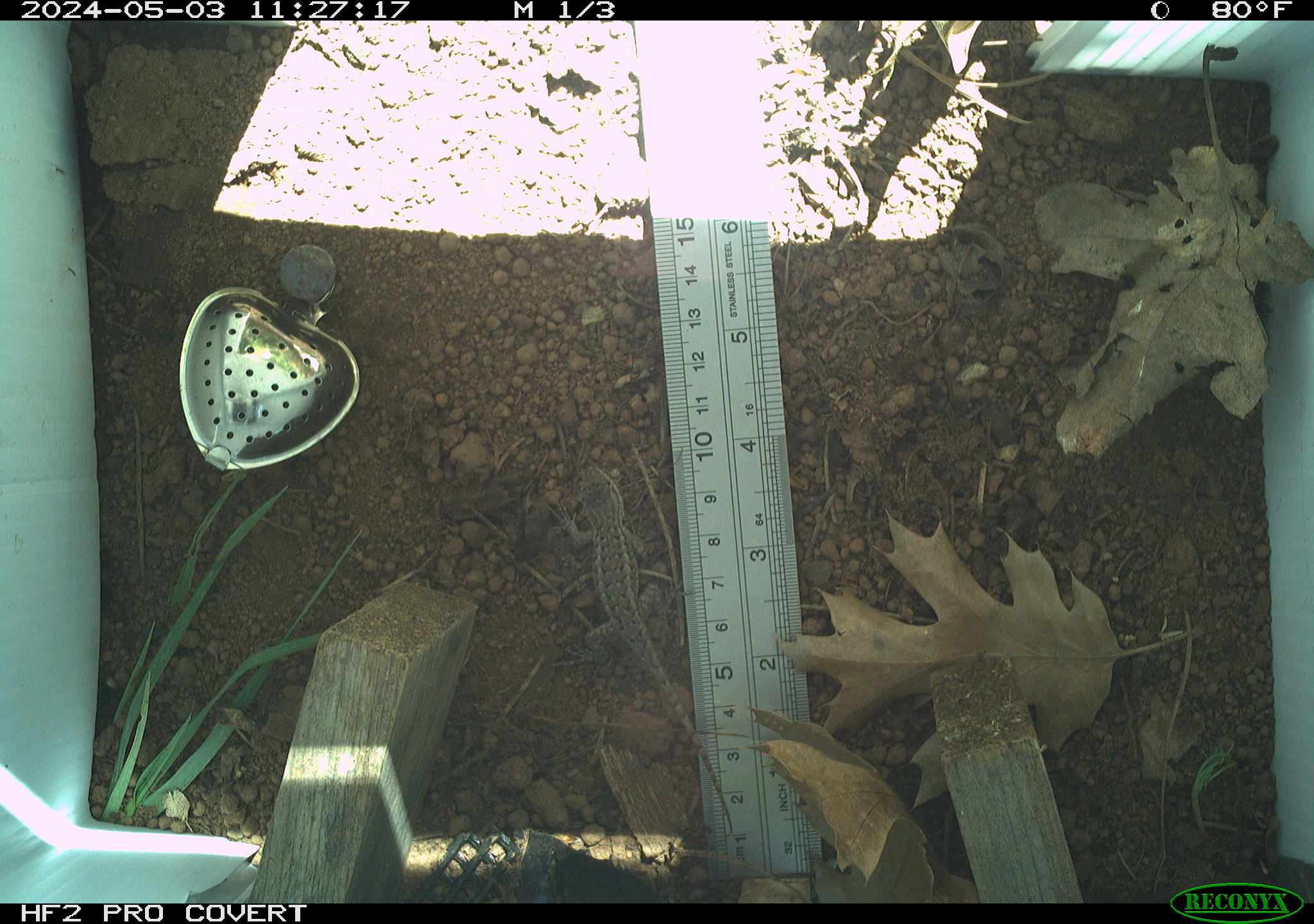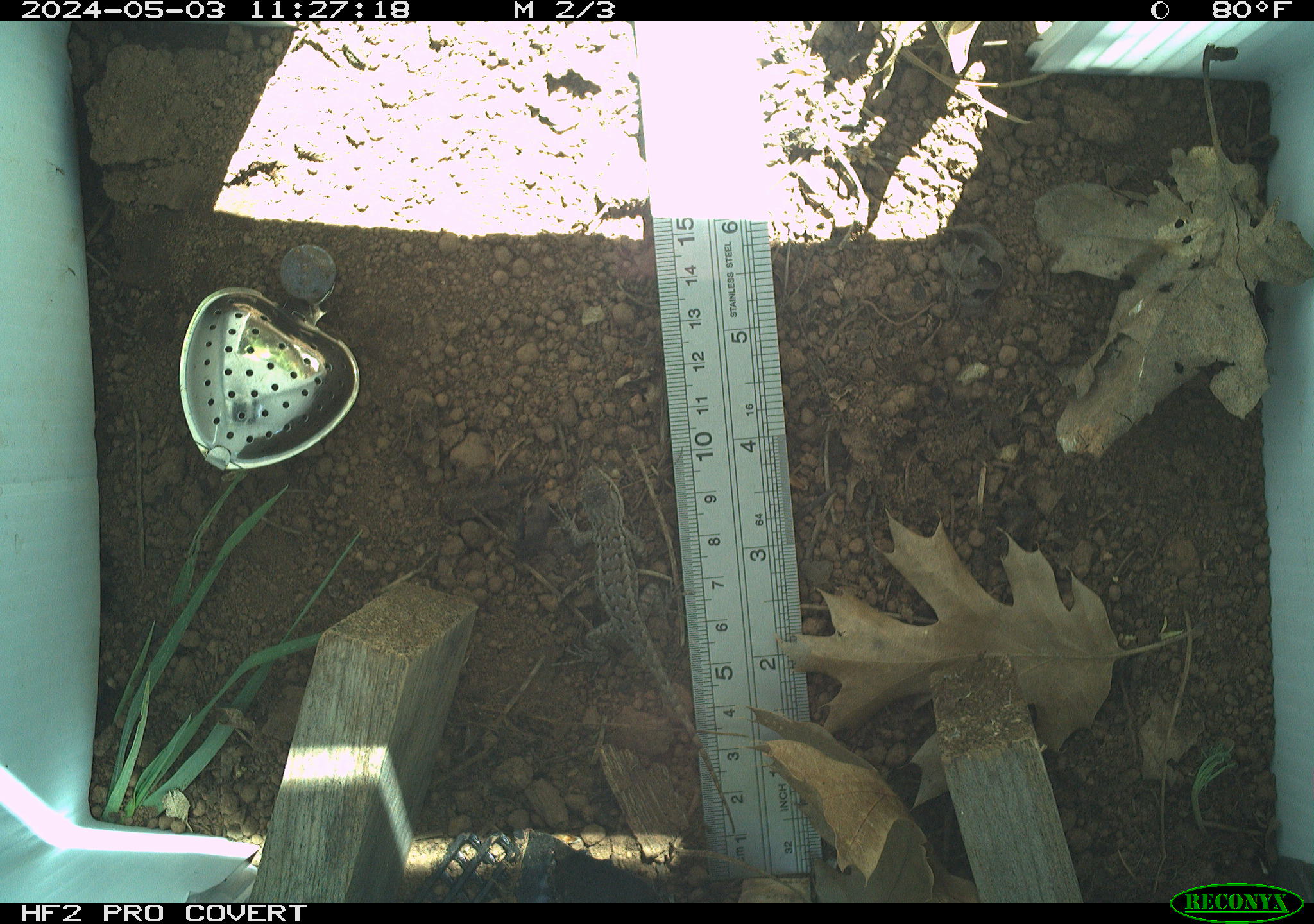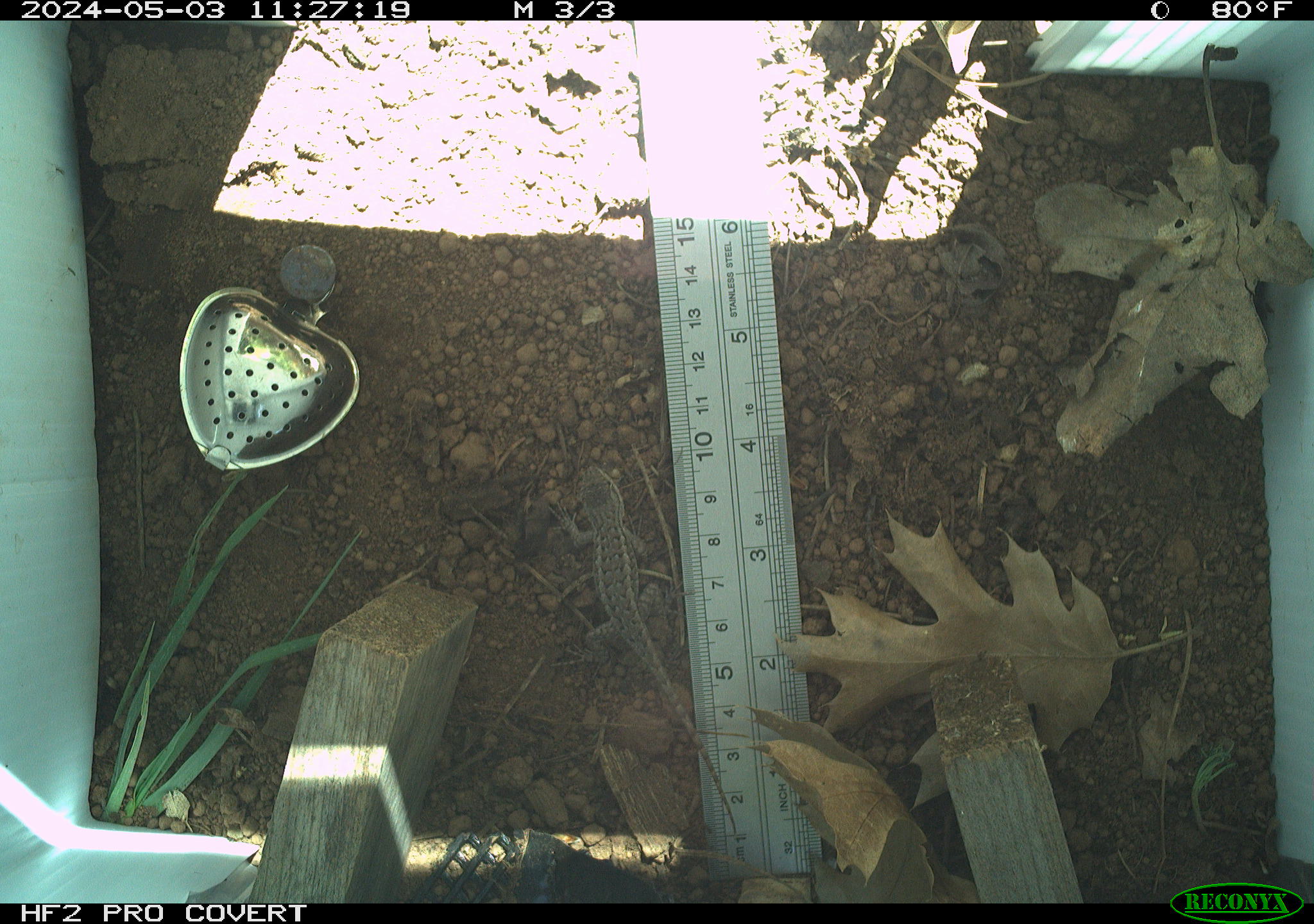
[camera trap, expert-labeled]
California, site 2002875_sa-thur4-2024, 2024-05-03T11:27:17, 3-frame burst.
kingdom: Animalia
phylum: Chordata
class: Reptilia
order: Squamata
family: Phrynosomatidae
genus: Sceloporus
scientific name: Sceloporus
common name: spiny lizards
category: sceloporus species